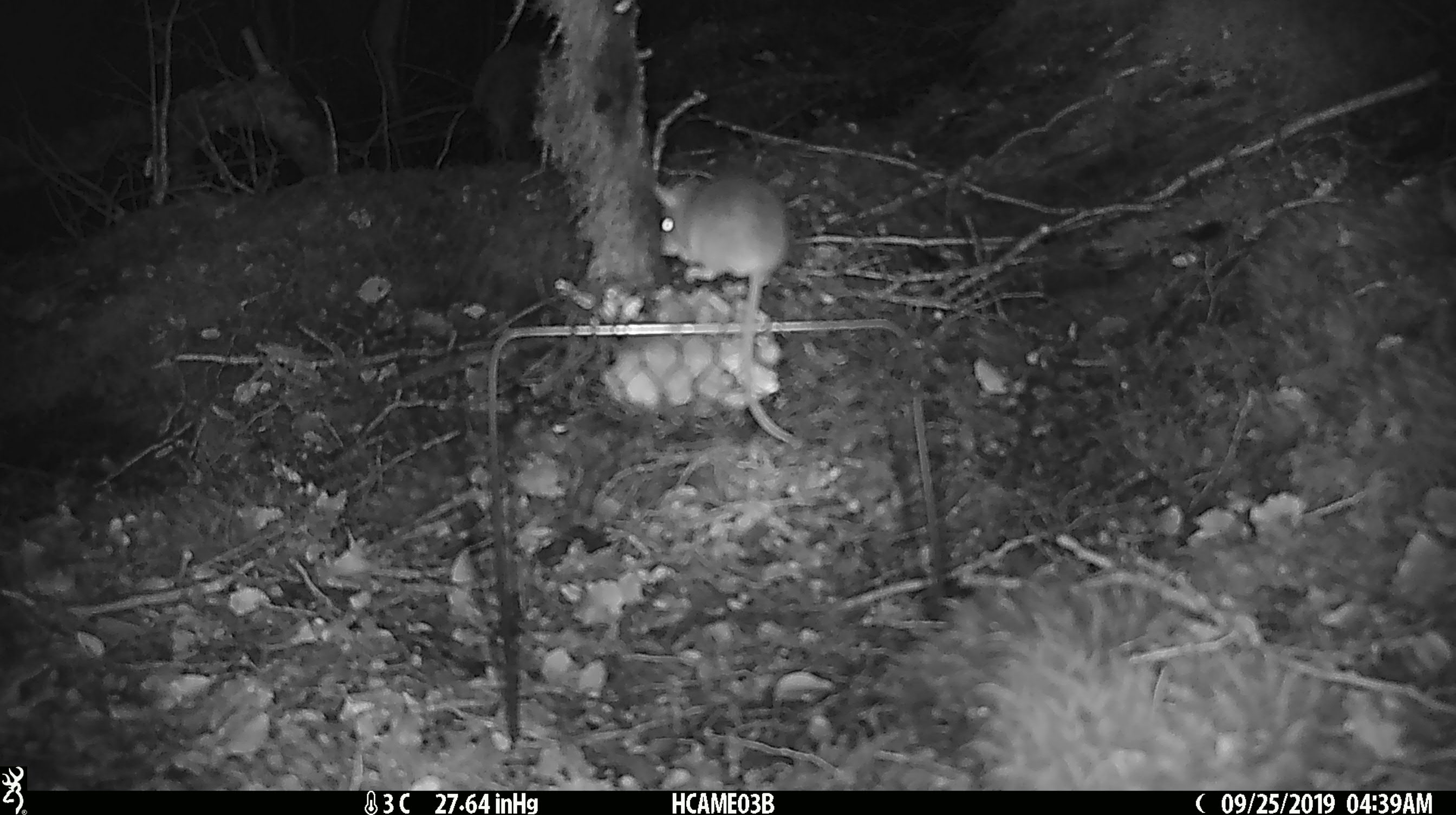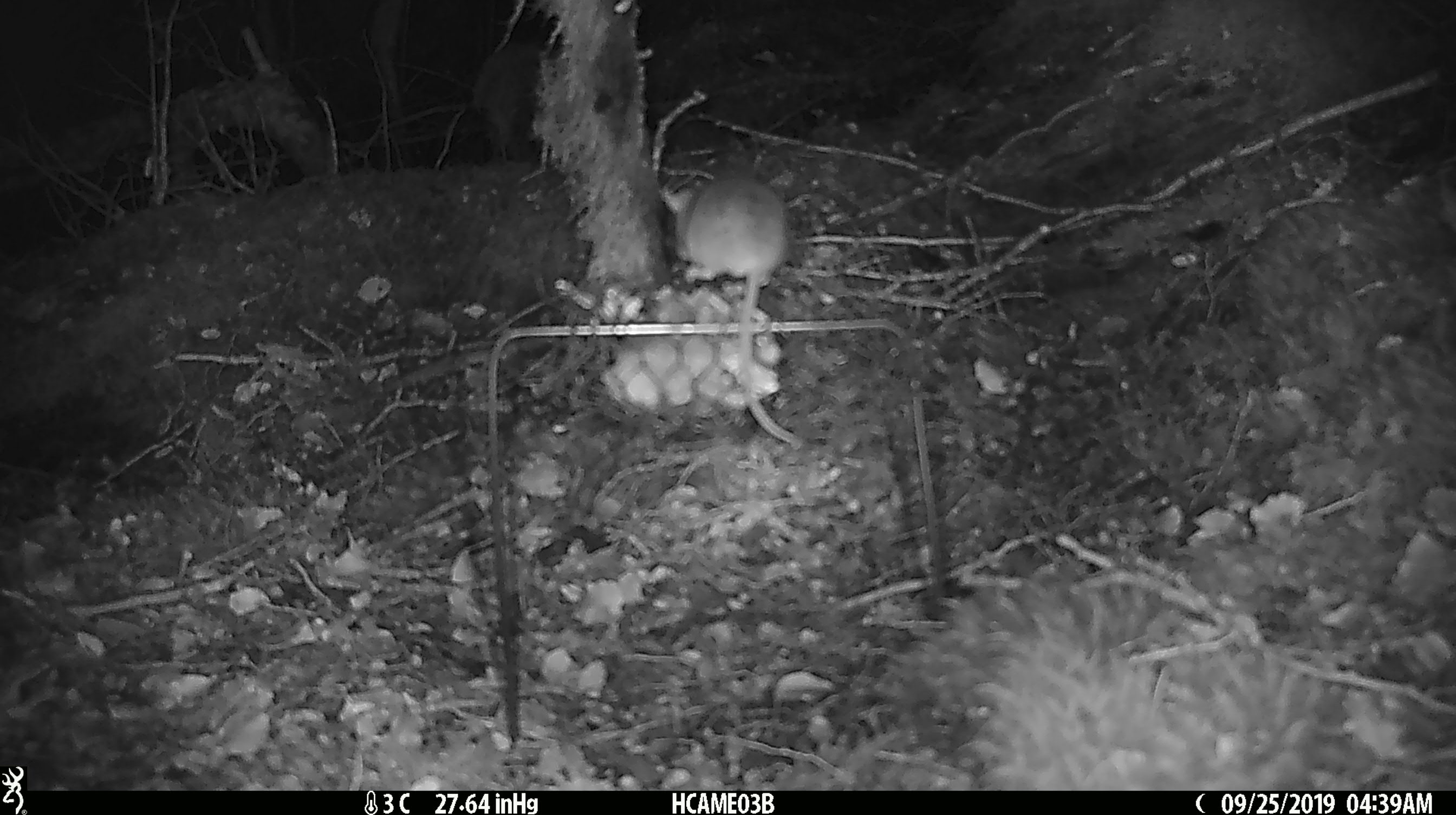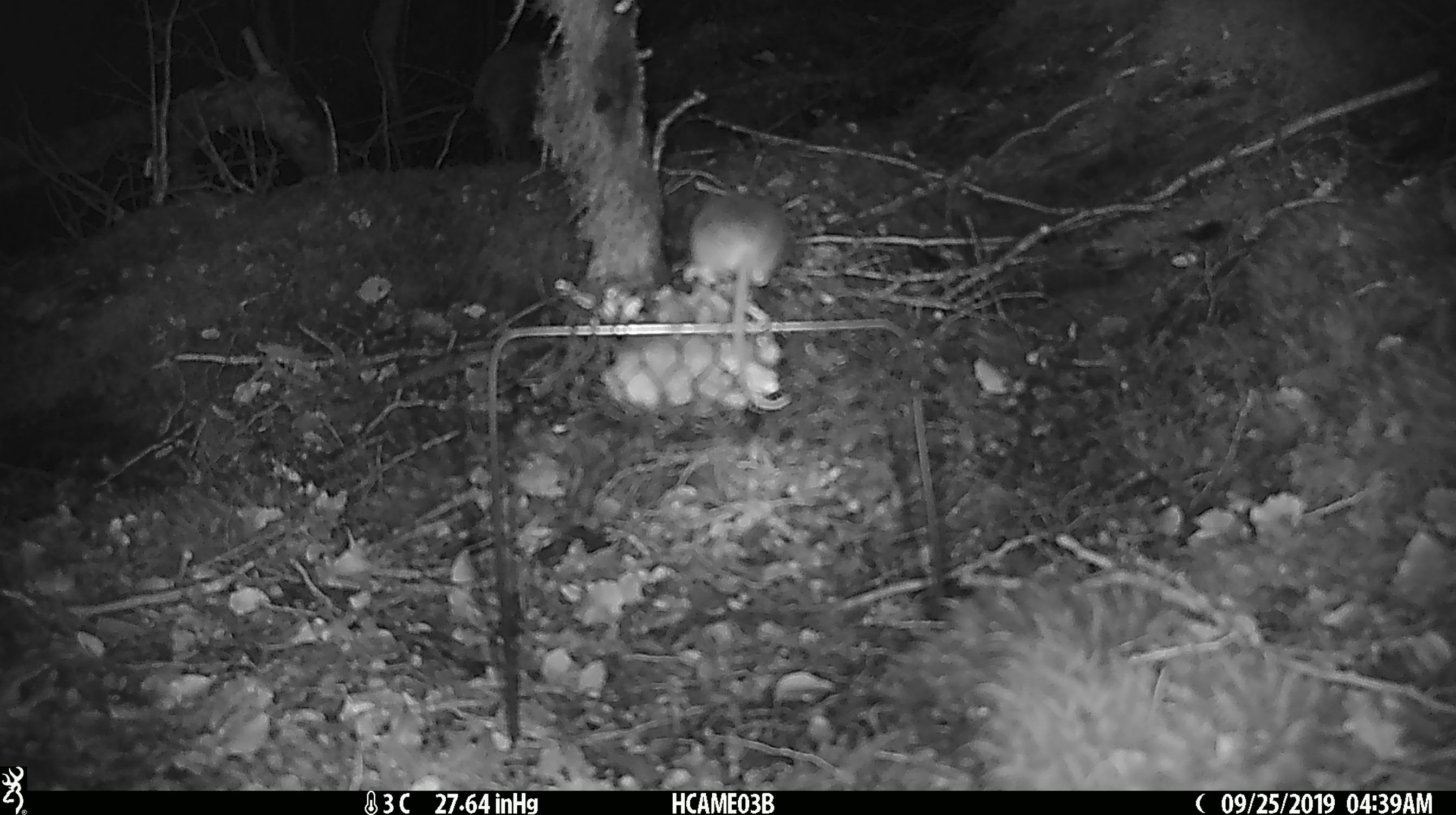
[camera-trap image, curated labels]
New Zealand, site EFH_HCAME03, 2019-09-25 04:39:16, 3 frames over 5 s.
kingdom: Animalia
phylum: Chordata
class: Mammalia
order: Rodentia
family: Muridae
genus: Mus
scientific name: Mus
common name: mouse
Mouse (Mus).